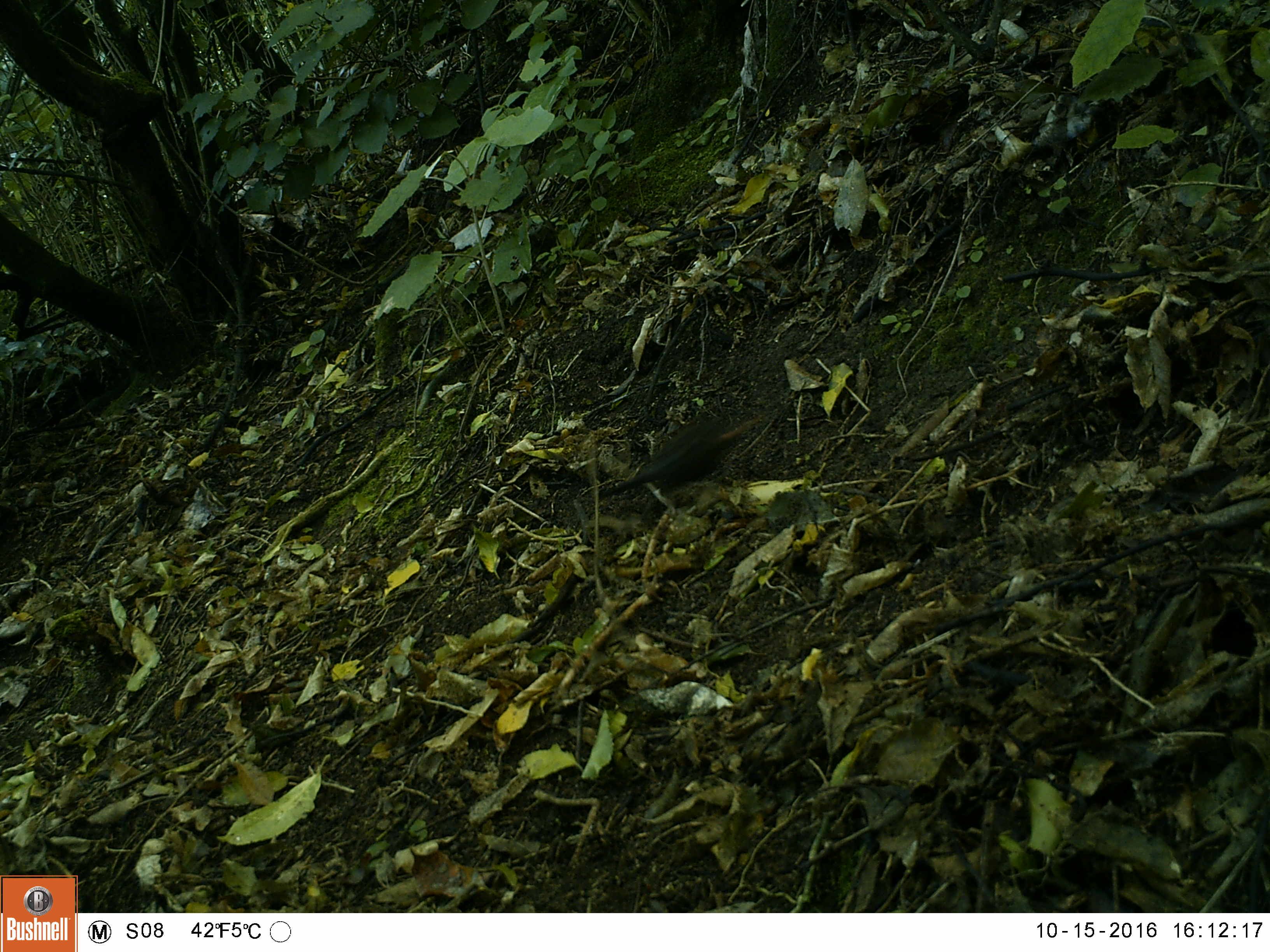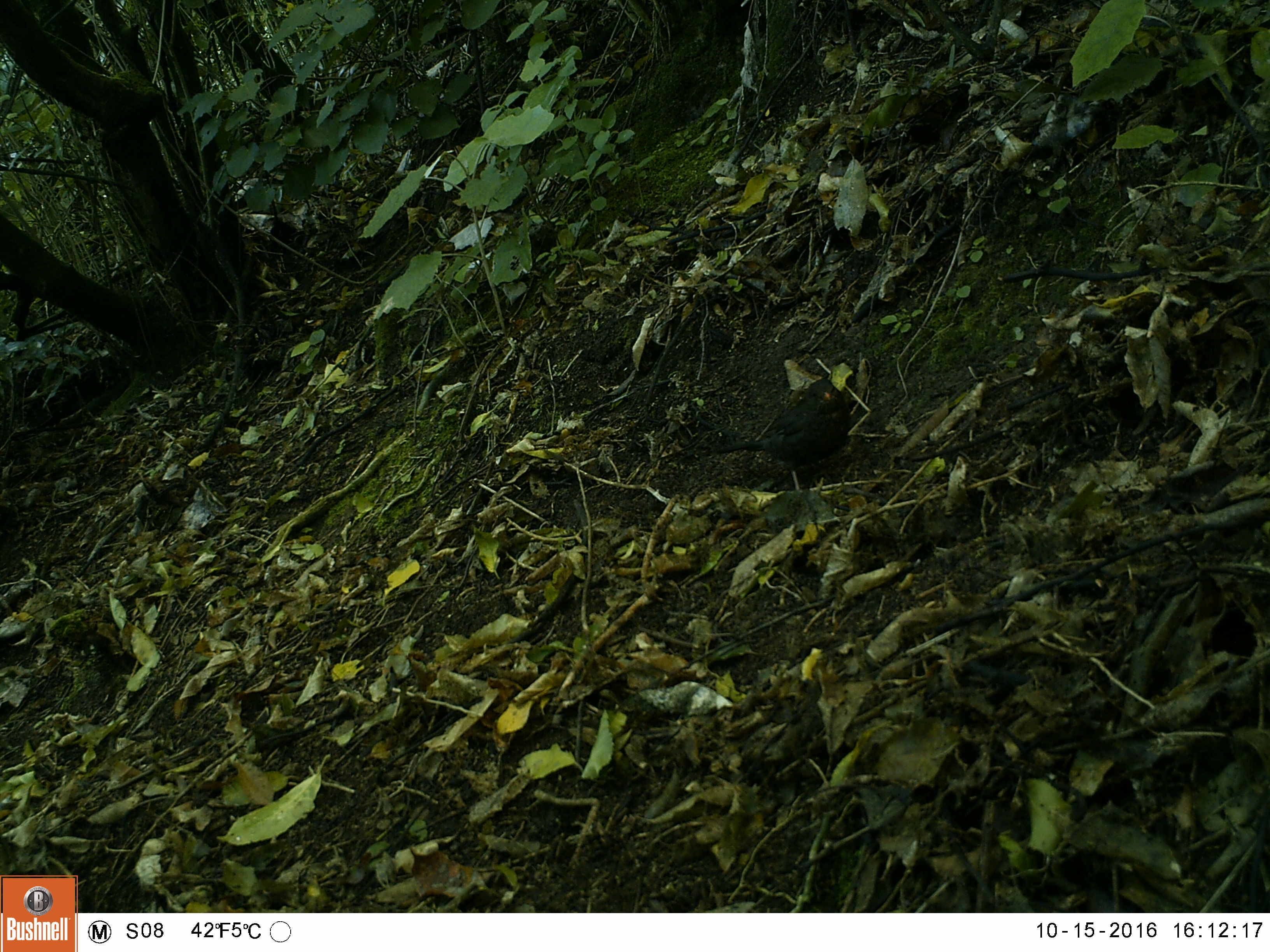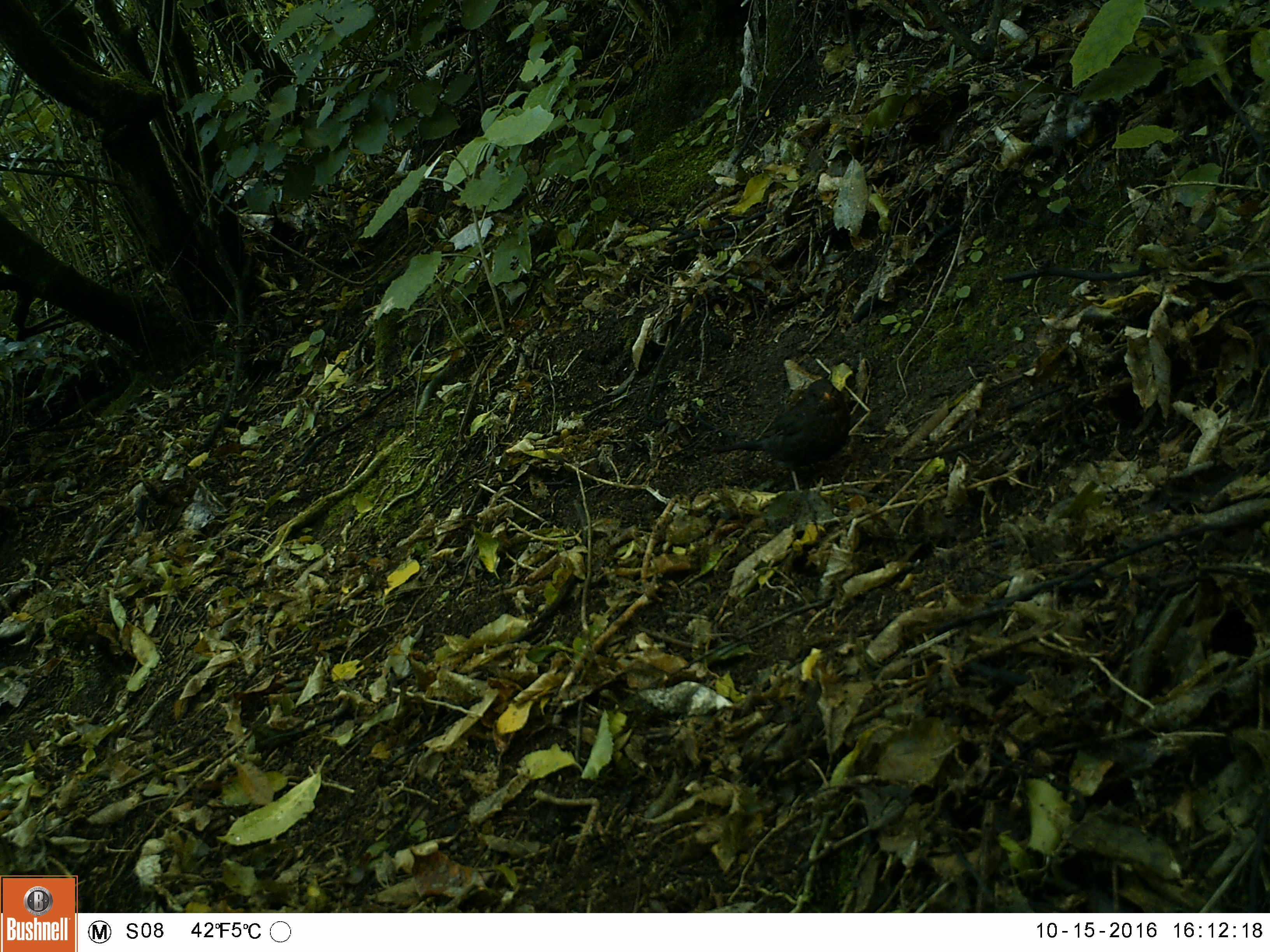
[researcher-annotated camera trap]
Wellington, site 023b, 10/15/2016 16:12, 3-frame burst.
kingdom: Animalia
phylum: Chordata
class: Aves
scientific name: Aves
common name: bird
Bird (Aves).